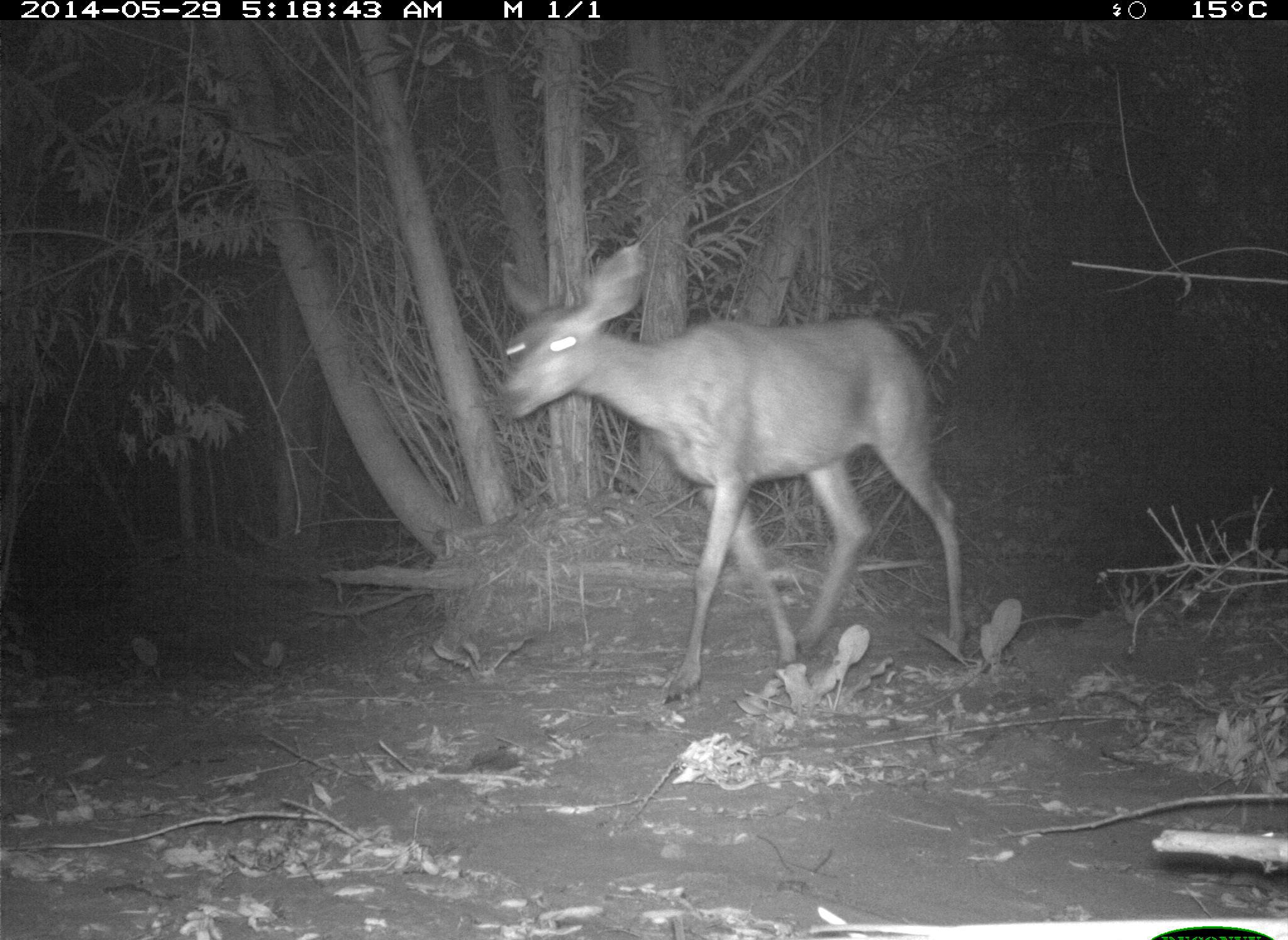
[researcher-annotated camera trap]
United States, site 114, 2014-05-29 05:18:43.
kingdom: Animalia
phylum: Chordata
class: Mammalia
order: Artiodactyla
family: Cervidae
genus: Odocoileus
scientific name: Odocoileus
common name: deer